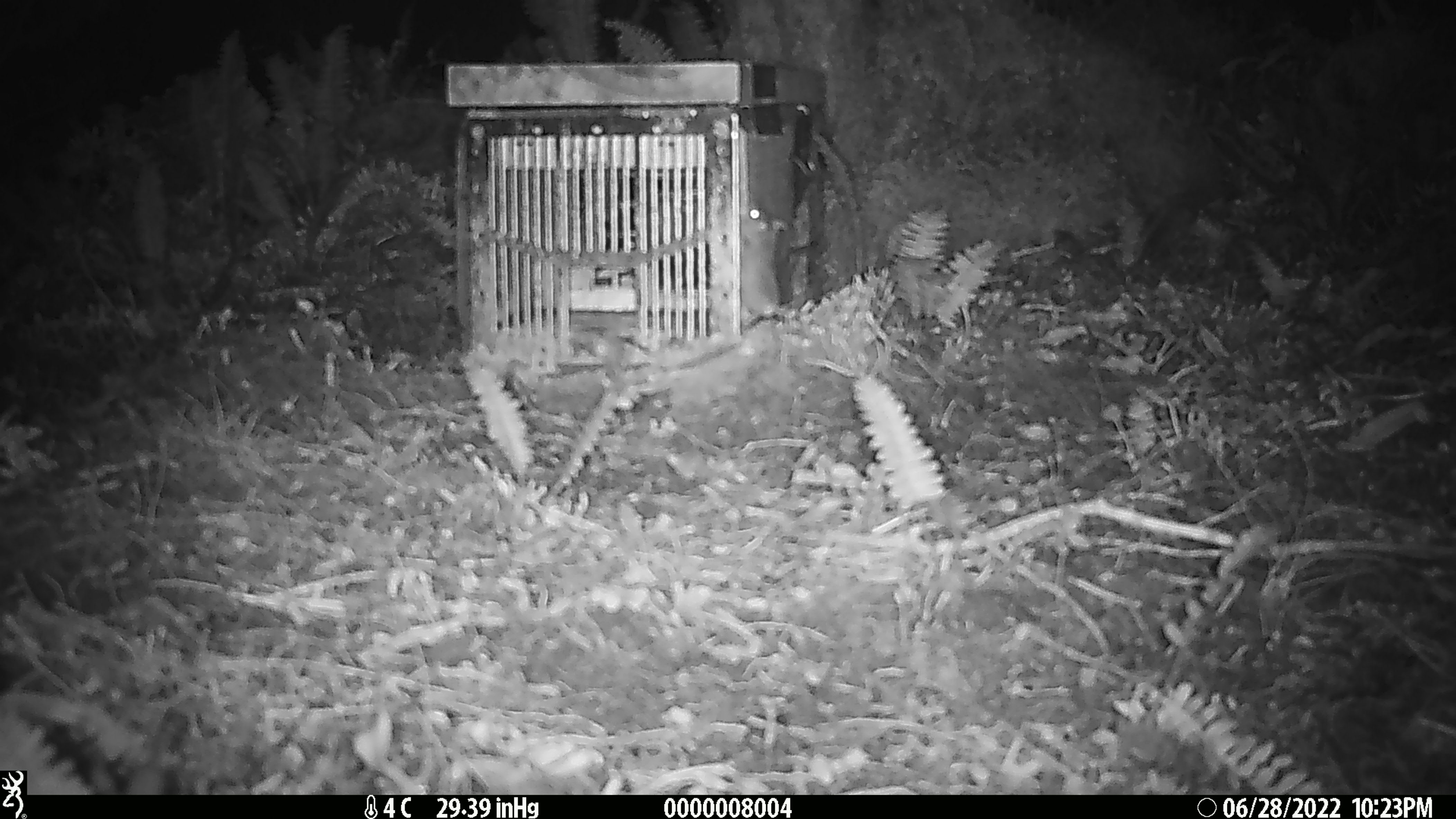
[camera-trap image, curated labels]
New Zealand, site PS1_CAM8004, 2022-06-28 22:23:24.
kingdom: Animalia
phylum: Chordata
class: Mammalia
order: Rodentia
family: Muridae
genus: Mus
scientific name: Mus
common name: mouse